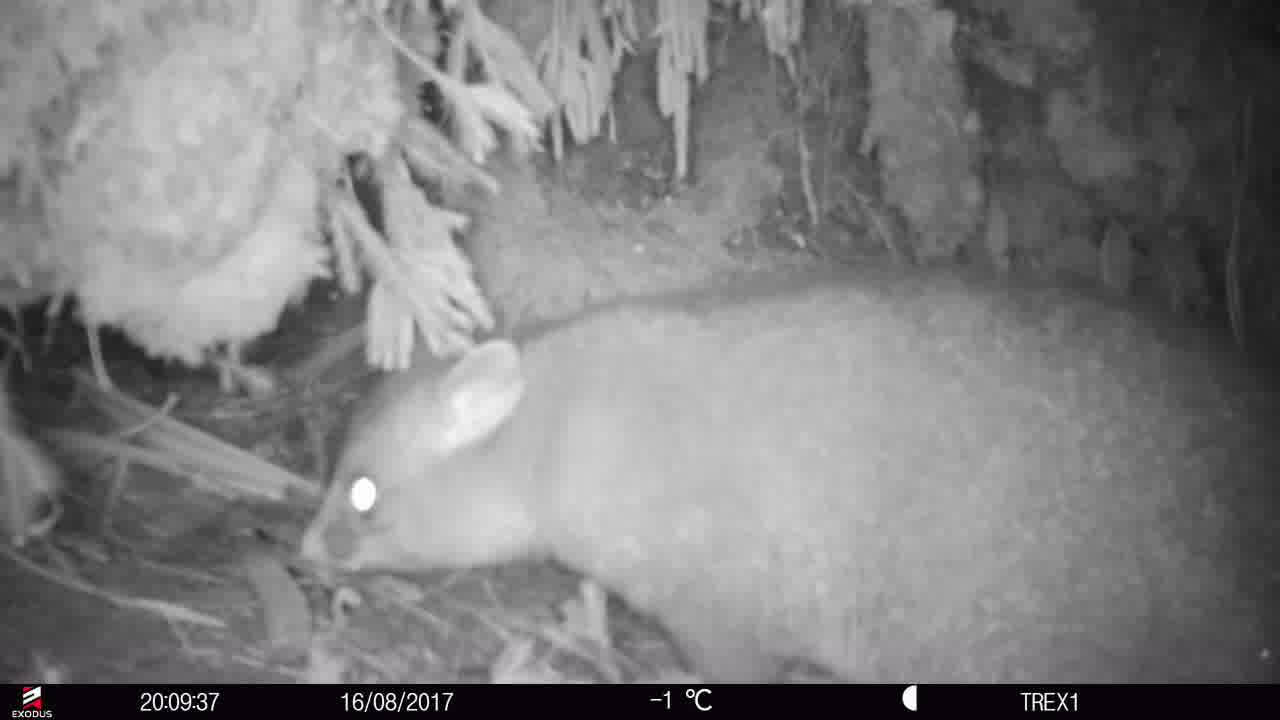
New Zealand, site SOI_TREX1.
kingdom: Animalia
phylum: Chordata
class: Mammalia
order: Diprotodontia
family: Phalangeridae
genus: Trichosurus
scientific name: Trichosurus vulpecula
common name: common brushtail possum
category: possum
Possum (common brushtail possum) (Trichosurus vulpecula).